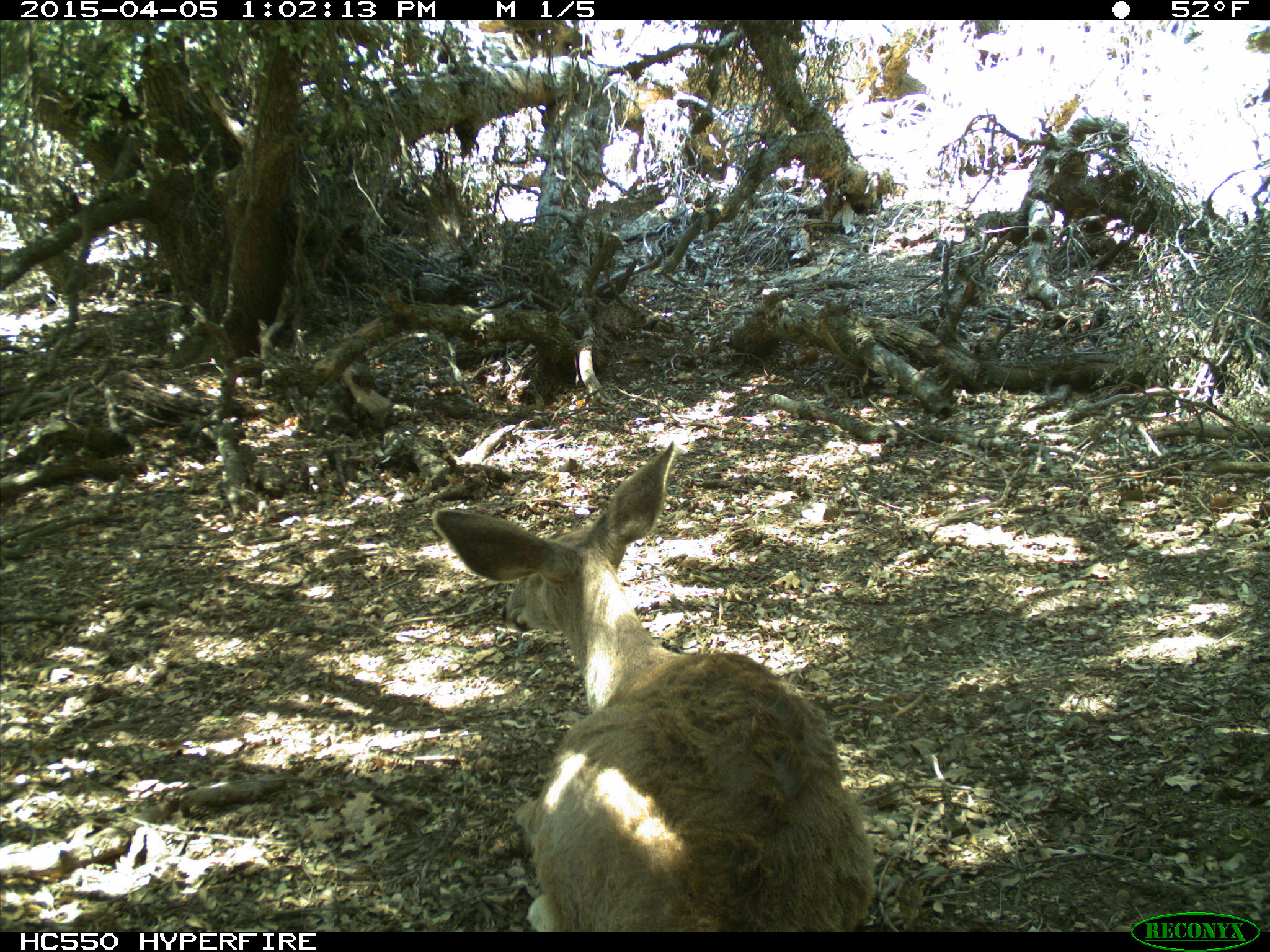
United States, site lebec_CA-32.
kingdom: Animalia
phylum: Chordata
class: Mammalia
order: Artiodactyla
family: Cervidae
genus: Odocoileus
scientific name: Odocoileus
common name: deer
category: unidentified deer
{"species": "unidentified deer (deer) (Odocoileus)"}